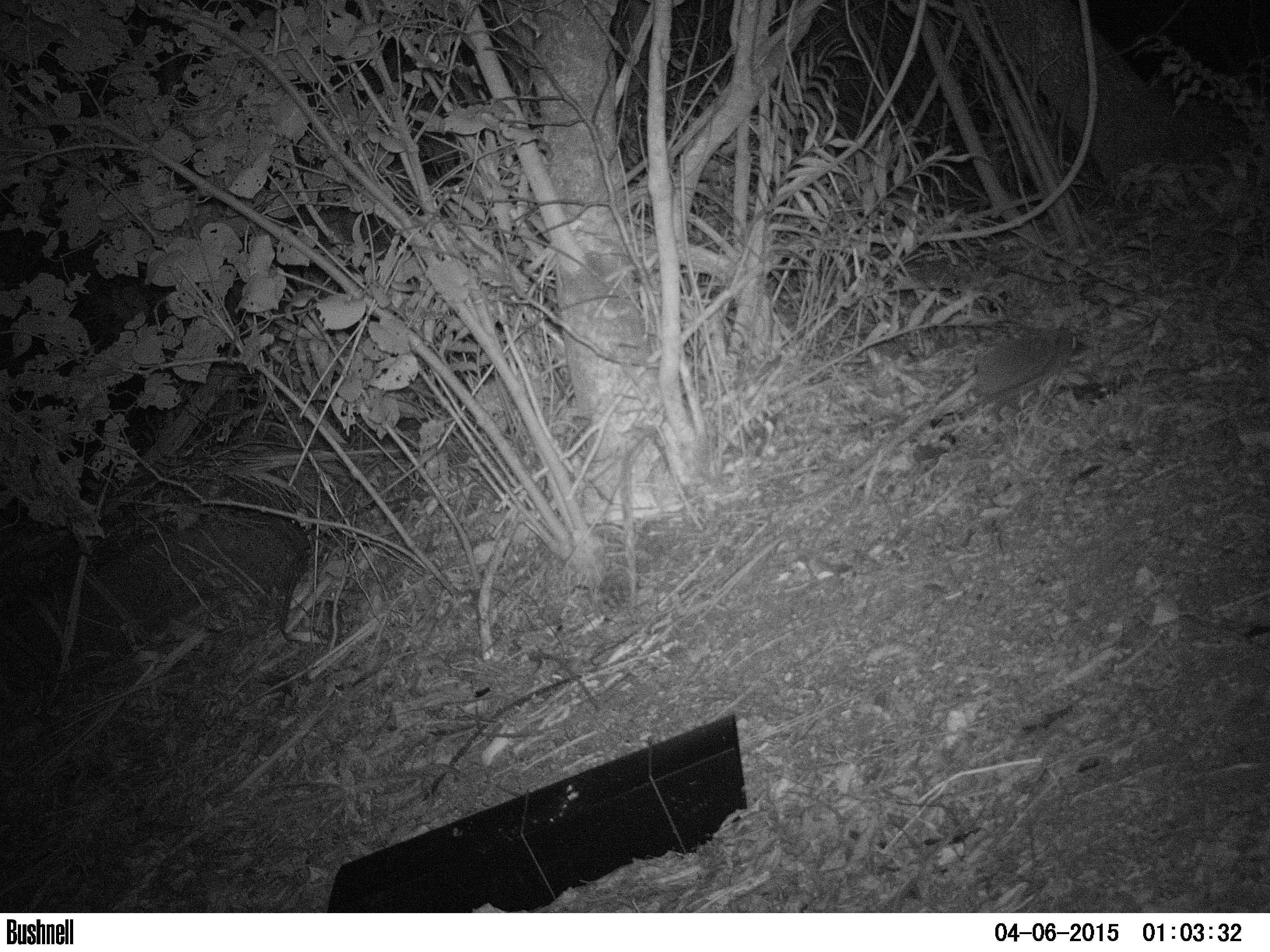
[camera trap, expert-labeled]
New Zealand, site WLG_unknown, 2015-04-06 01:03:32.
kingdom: Animalia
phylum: Chordata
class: Mammalia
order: Eulipotyphla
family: Erinaceidae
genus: Erinaceus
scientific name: Erinaceus europaeus europaeus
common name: european hedgehog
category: hedgehog